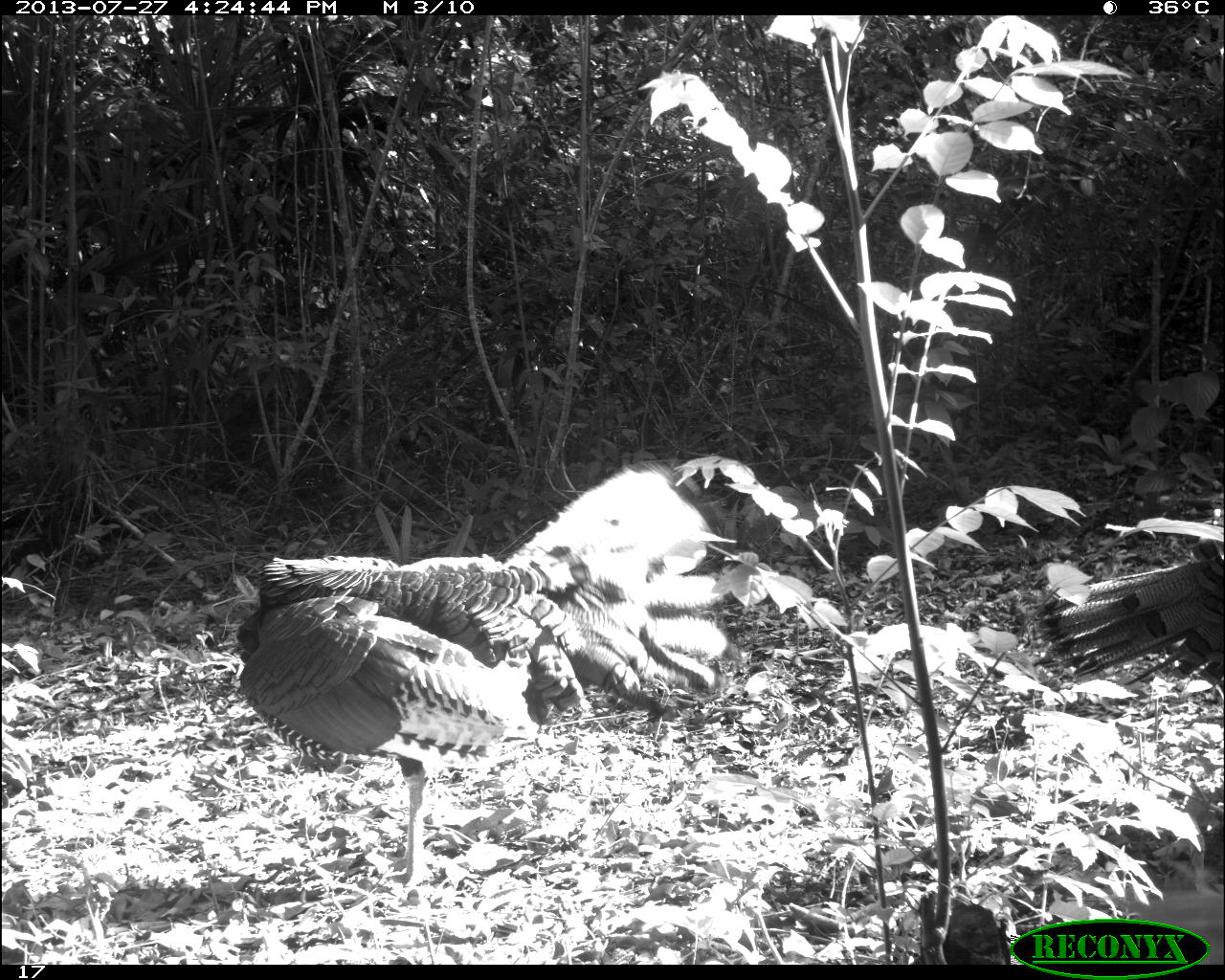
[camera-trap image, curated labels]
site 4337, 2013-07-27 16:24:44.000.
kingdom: Animalia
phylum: Chordata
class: Aves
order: Galliformes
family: Phasianidae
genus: Meleagris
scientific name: Meleagris ocellata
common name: ocellated turkey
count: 2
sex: male